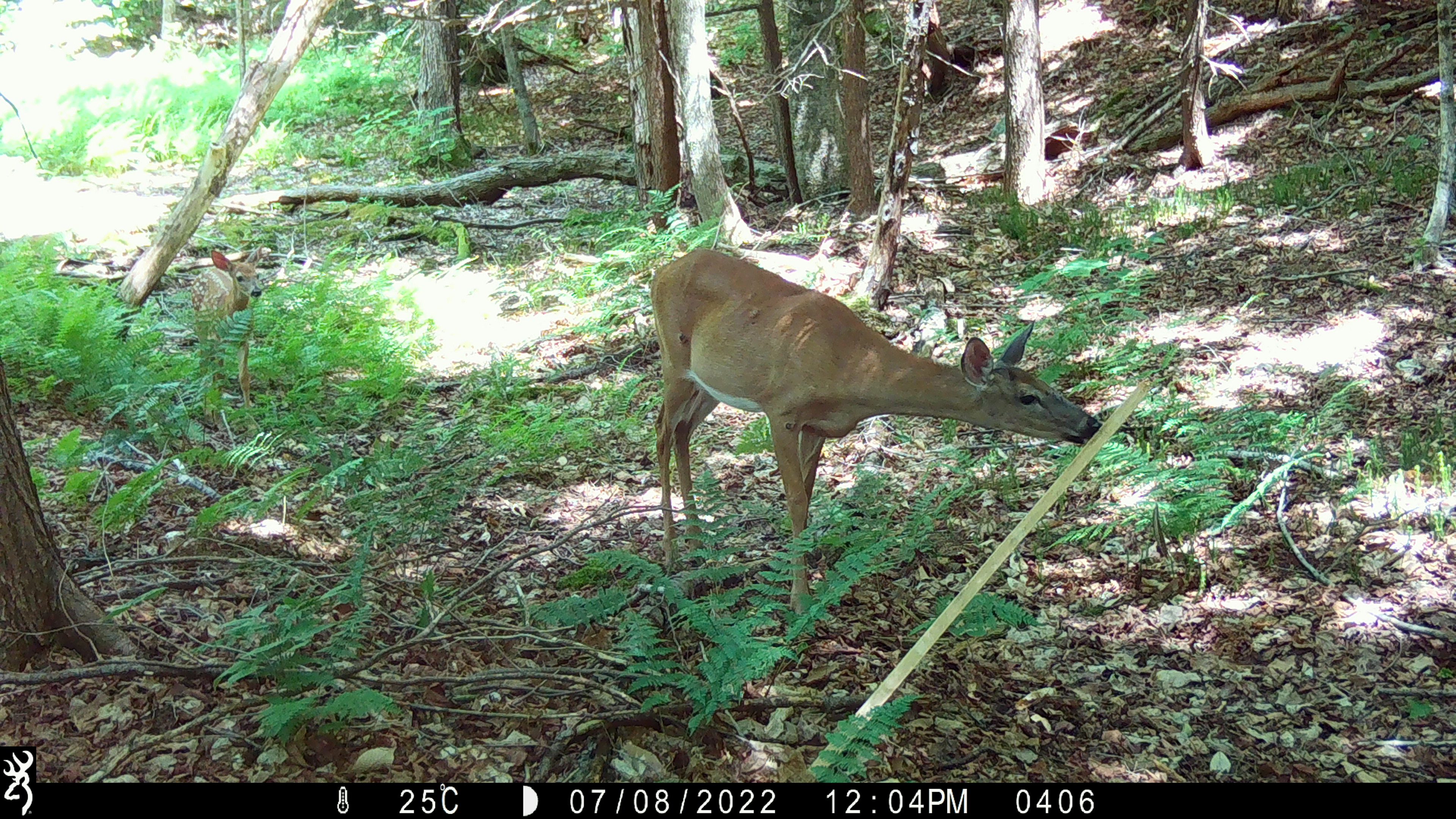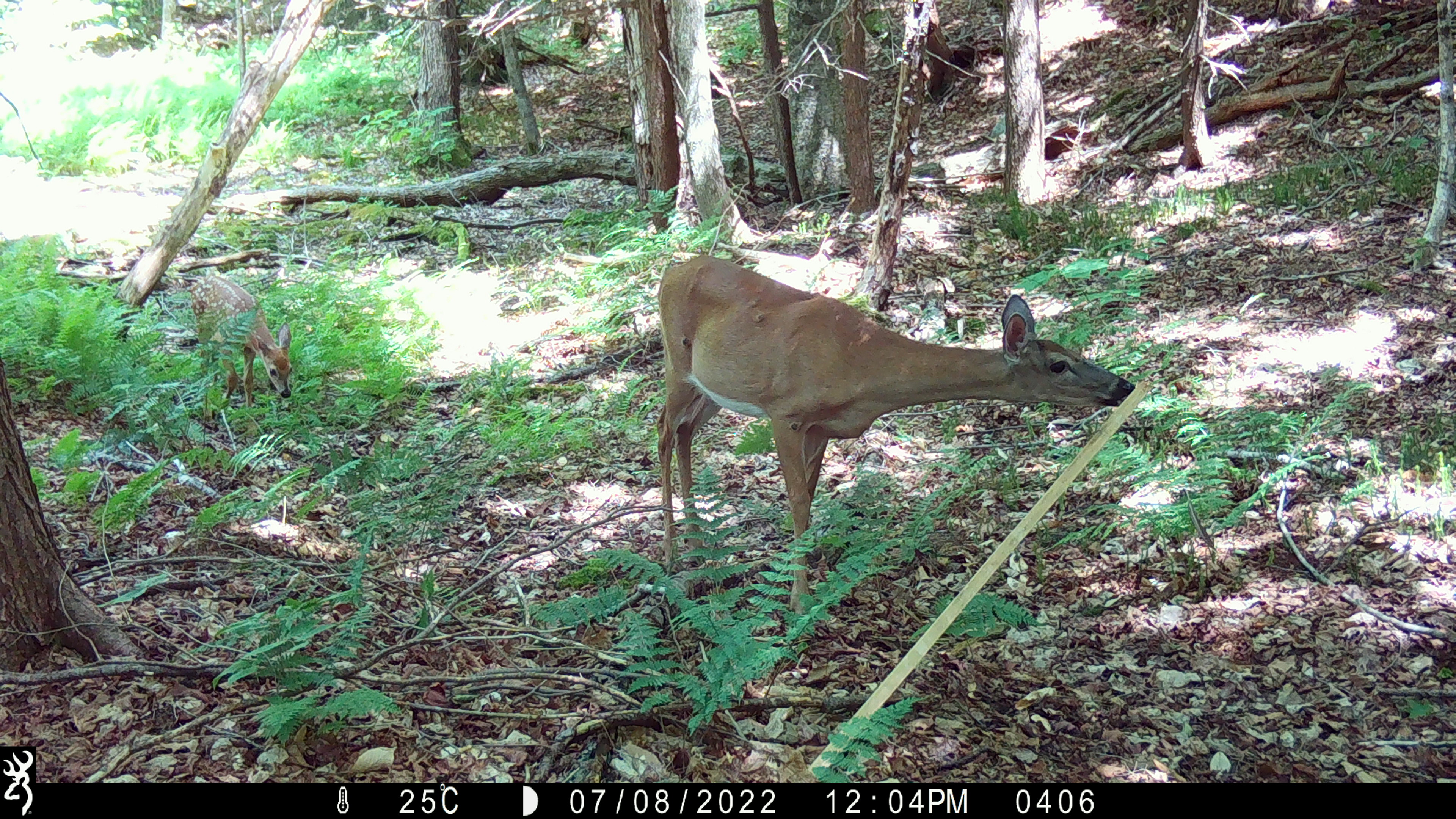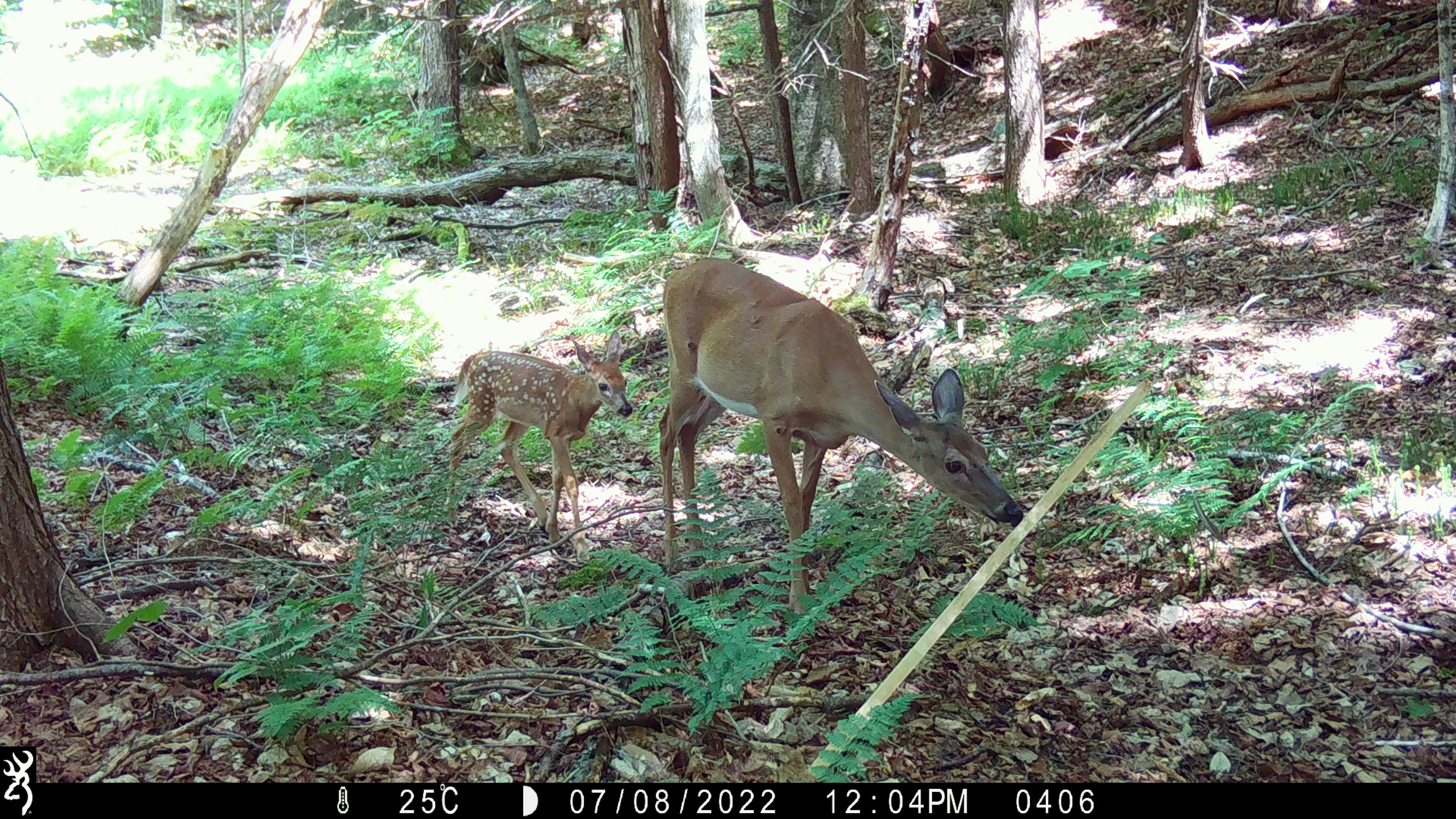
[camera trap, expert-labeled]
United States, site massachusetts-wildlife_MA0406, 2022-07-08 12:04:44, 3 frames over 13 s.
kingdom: Animalia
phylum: Chordata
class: Mammalia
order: Artiodactyla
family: Cervidae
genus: Odocoileus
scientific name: Odocoileus virginianus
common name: white-tailed deer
White-tailed deer (Odocoileus virginianus).